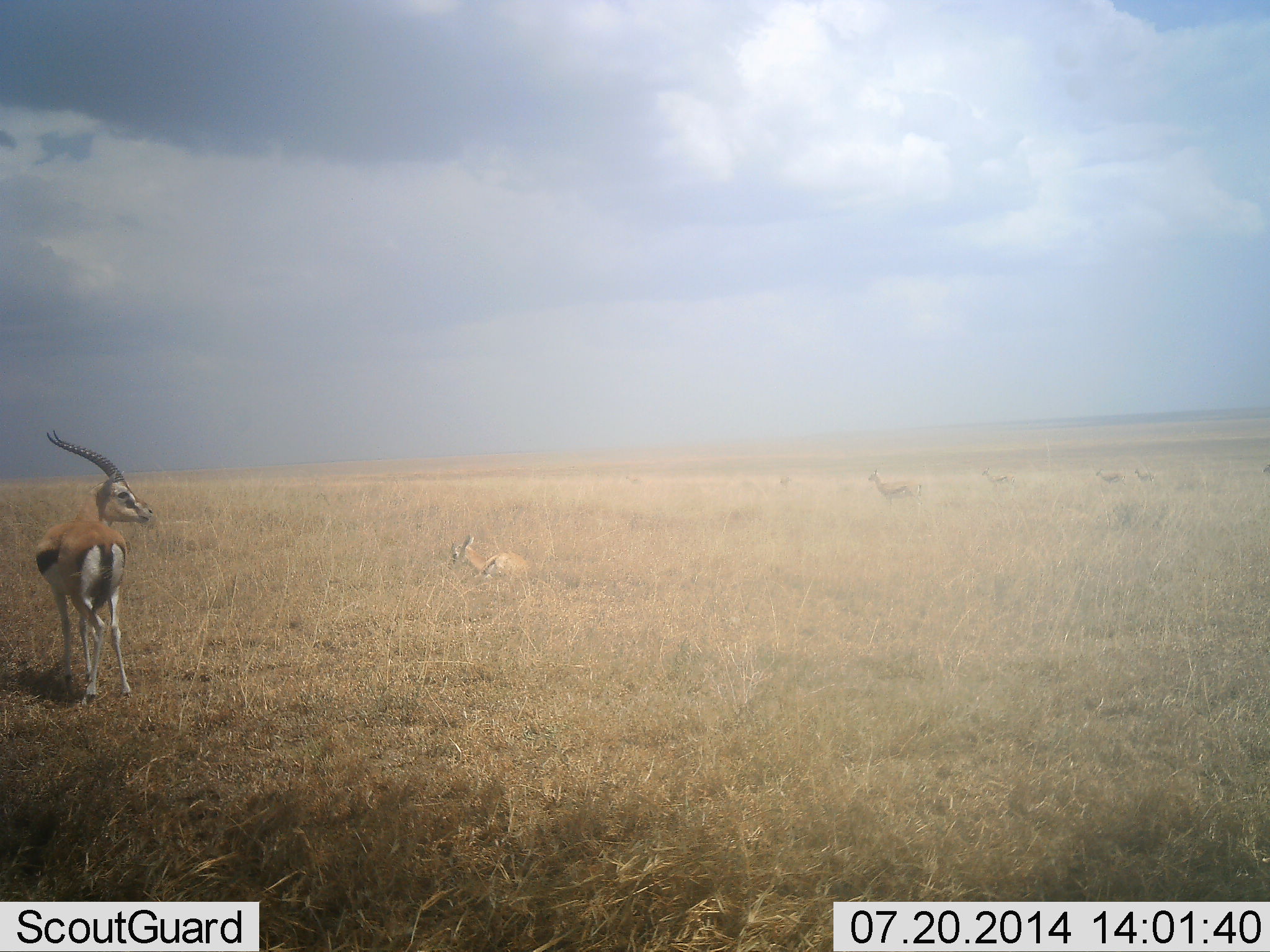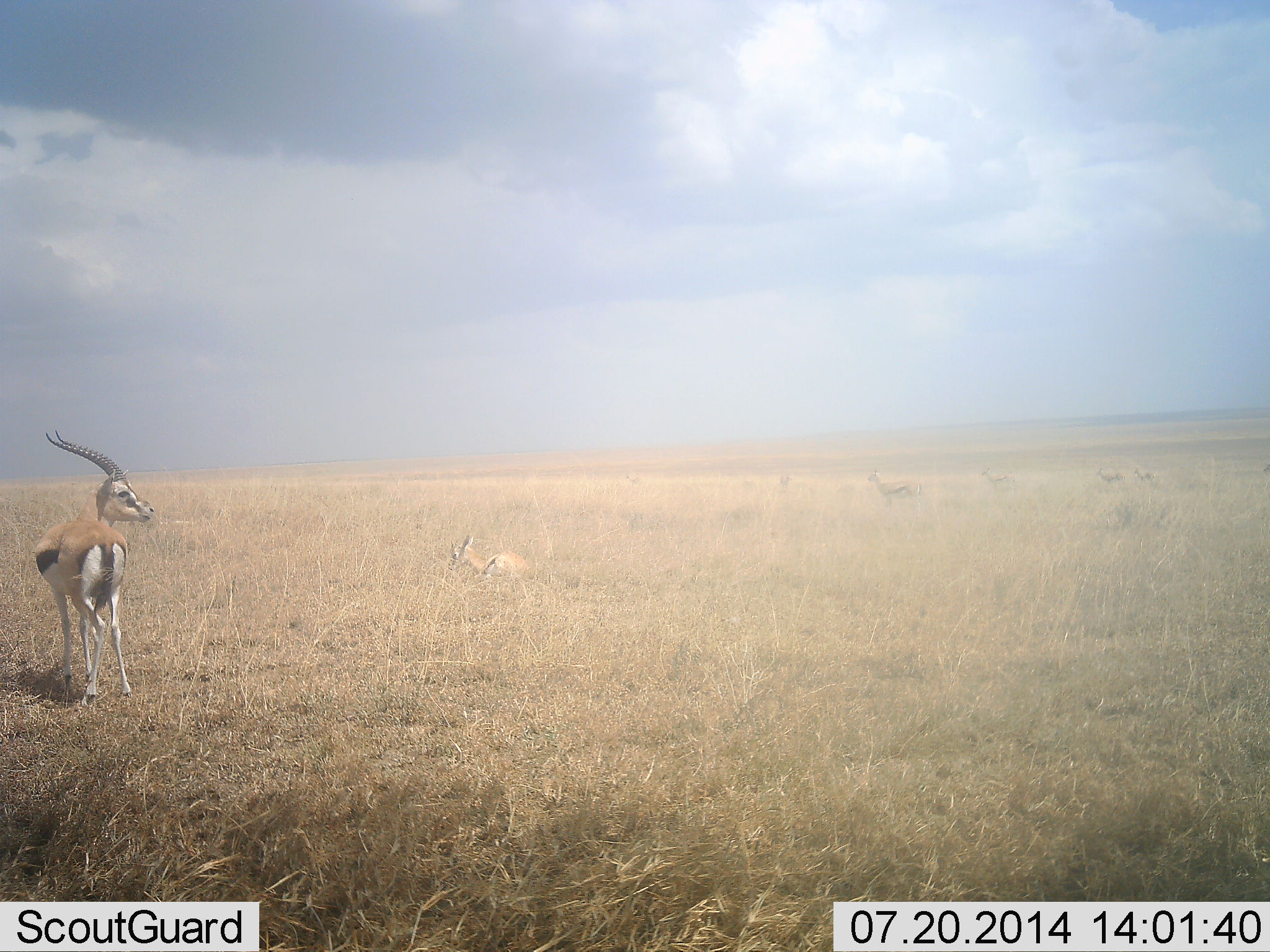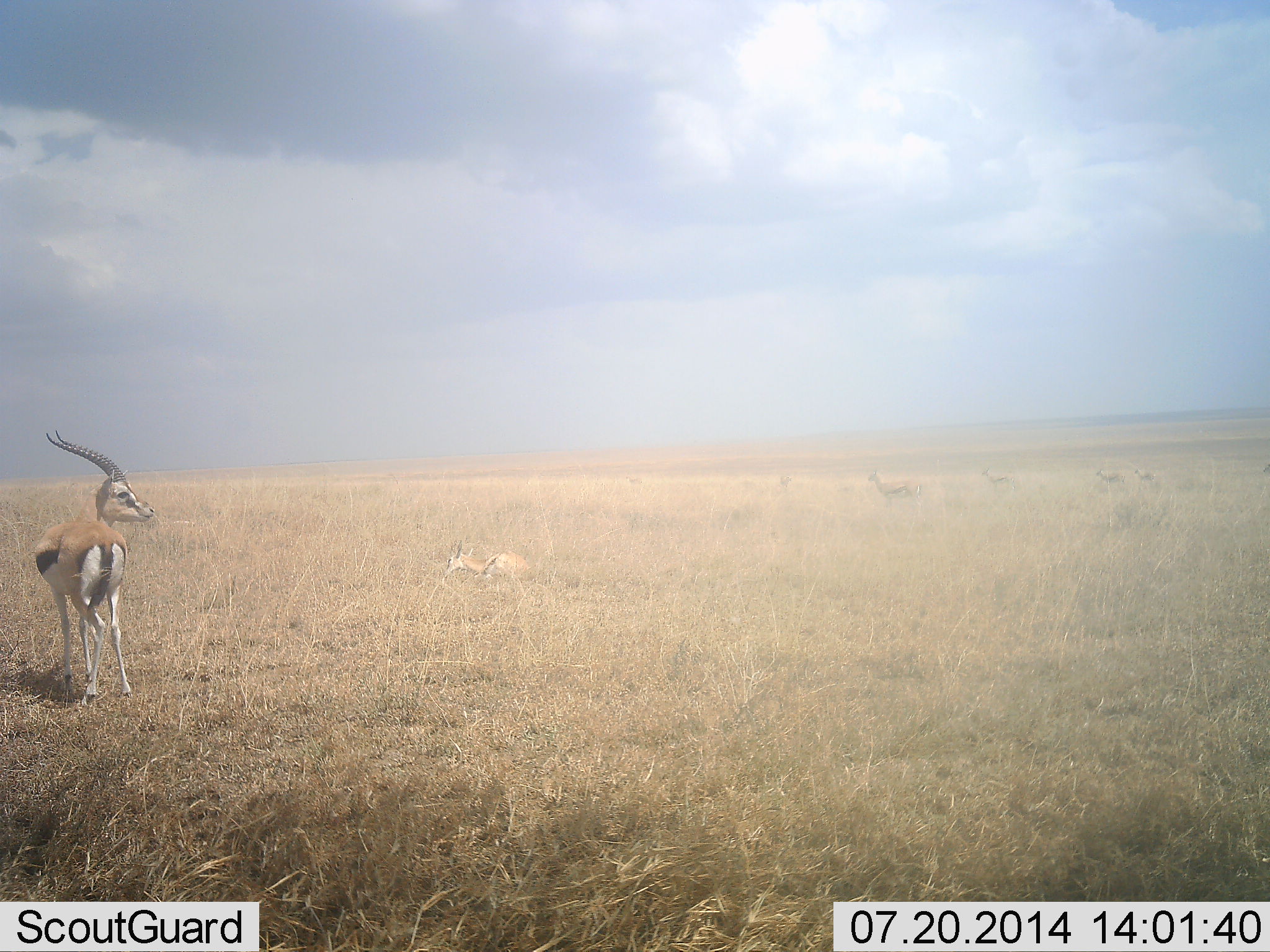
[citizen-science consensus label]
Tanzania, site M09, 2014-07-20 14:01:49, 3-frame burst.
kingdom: Animalia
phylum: Chordata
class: Mammalia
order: Artiodactyla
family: Bovidae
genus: Eudorcas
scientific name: Eudorcas thomsonii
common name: thomson's gazelle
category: gazellethomsons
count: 6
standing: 100%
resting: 80%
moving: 10%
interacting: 0%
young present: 10%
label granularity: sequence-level